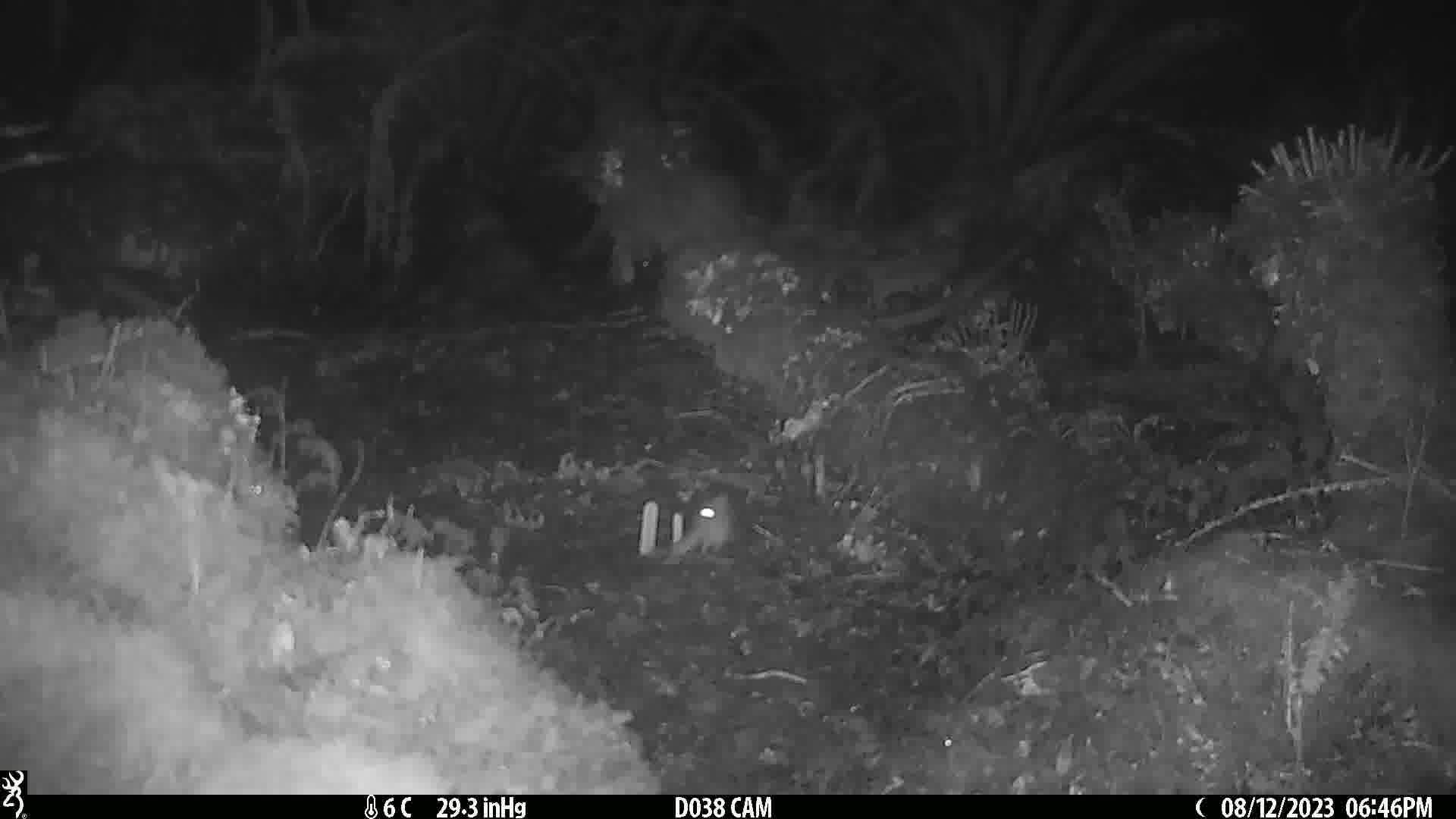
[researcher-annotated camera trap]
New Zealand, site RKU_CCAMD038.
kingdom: Animalia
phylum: Chordata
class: Mammalia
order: Rodentia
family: Muridae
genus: Rattus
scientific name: Rattus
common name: rat